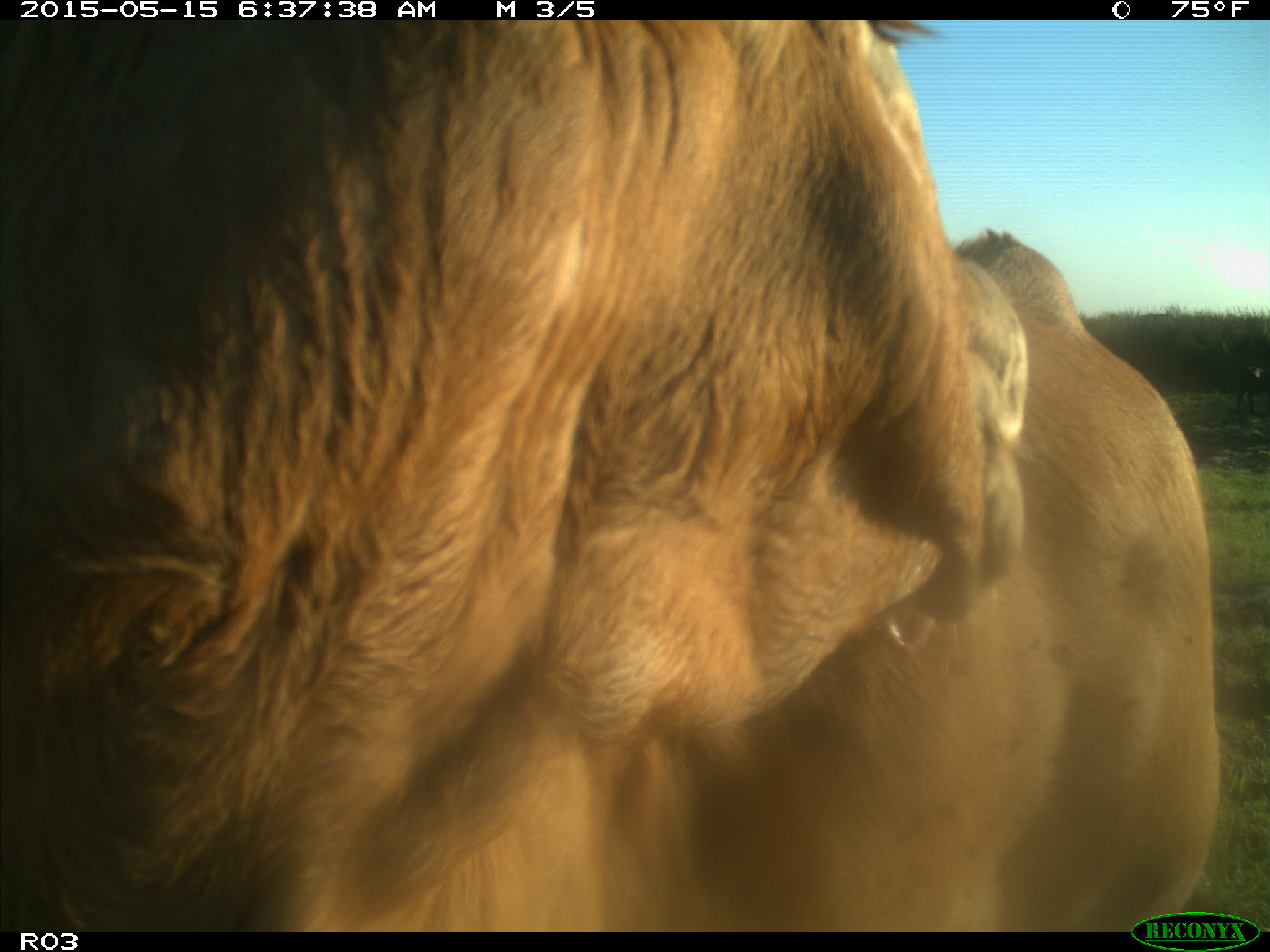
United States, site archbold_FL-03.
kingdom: Animalia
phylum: Chordata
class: Mammalia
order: Artiodactyla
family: Bovidae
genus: Bos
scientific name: Bos taurus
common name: domestic cow